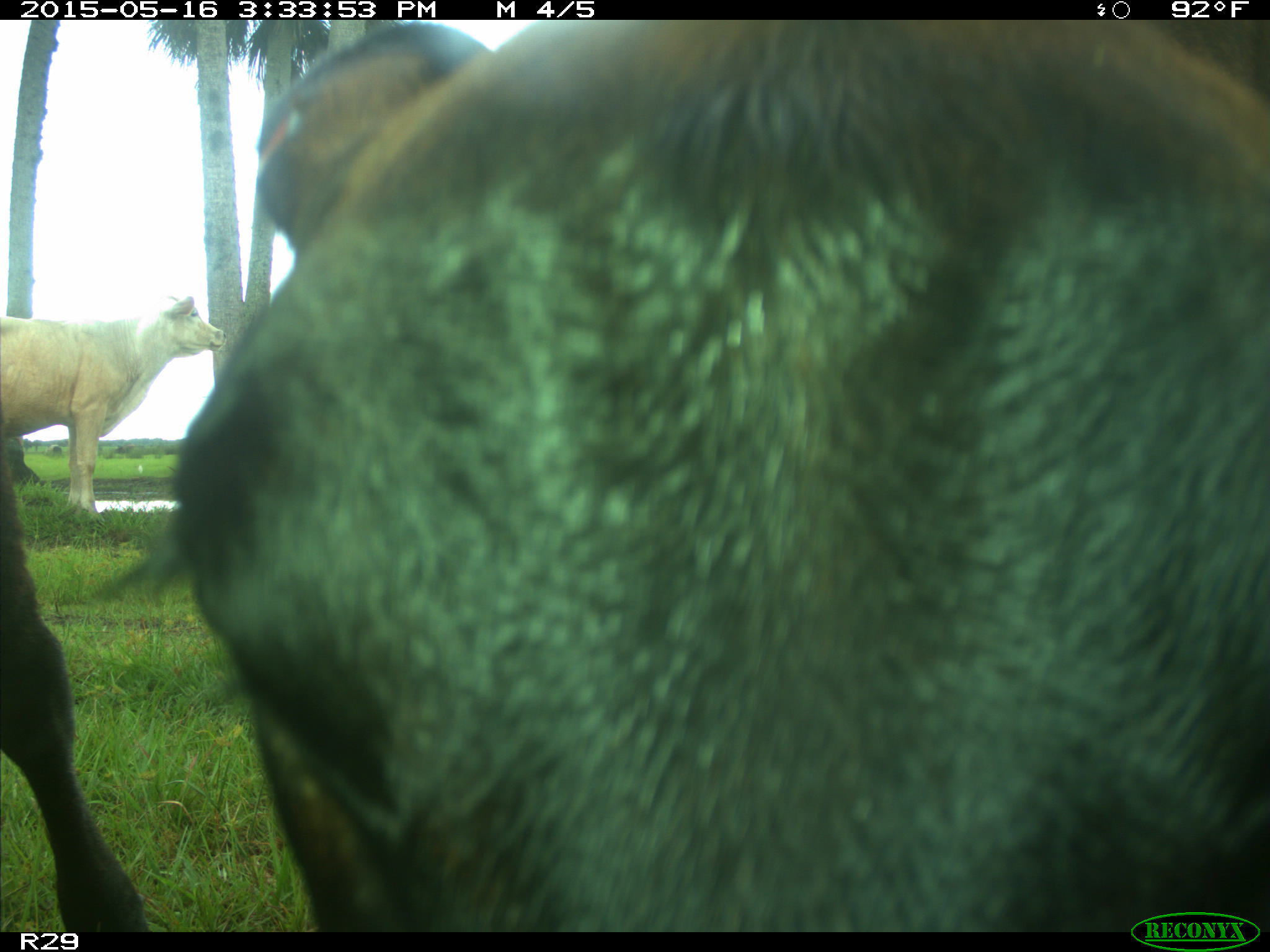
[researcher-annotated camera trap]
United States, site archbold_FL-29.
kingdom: Animalia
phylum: Chordata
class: Mammalia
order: Artiodactyla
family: Bovidae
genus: Bos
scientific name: Bos taurus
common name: domestic cow